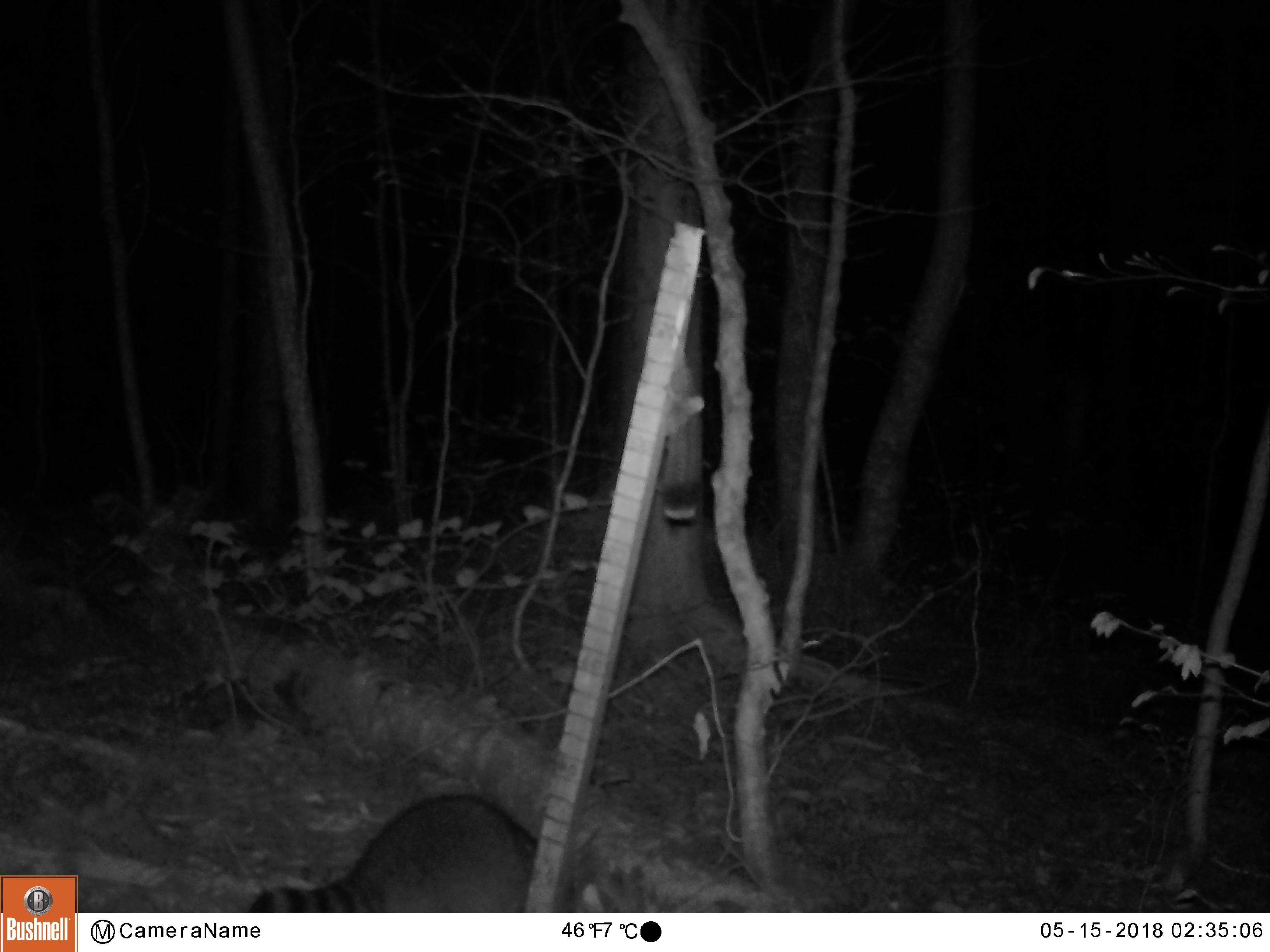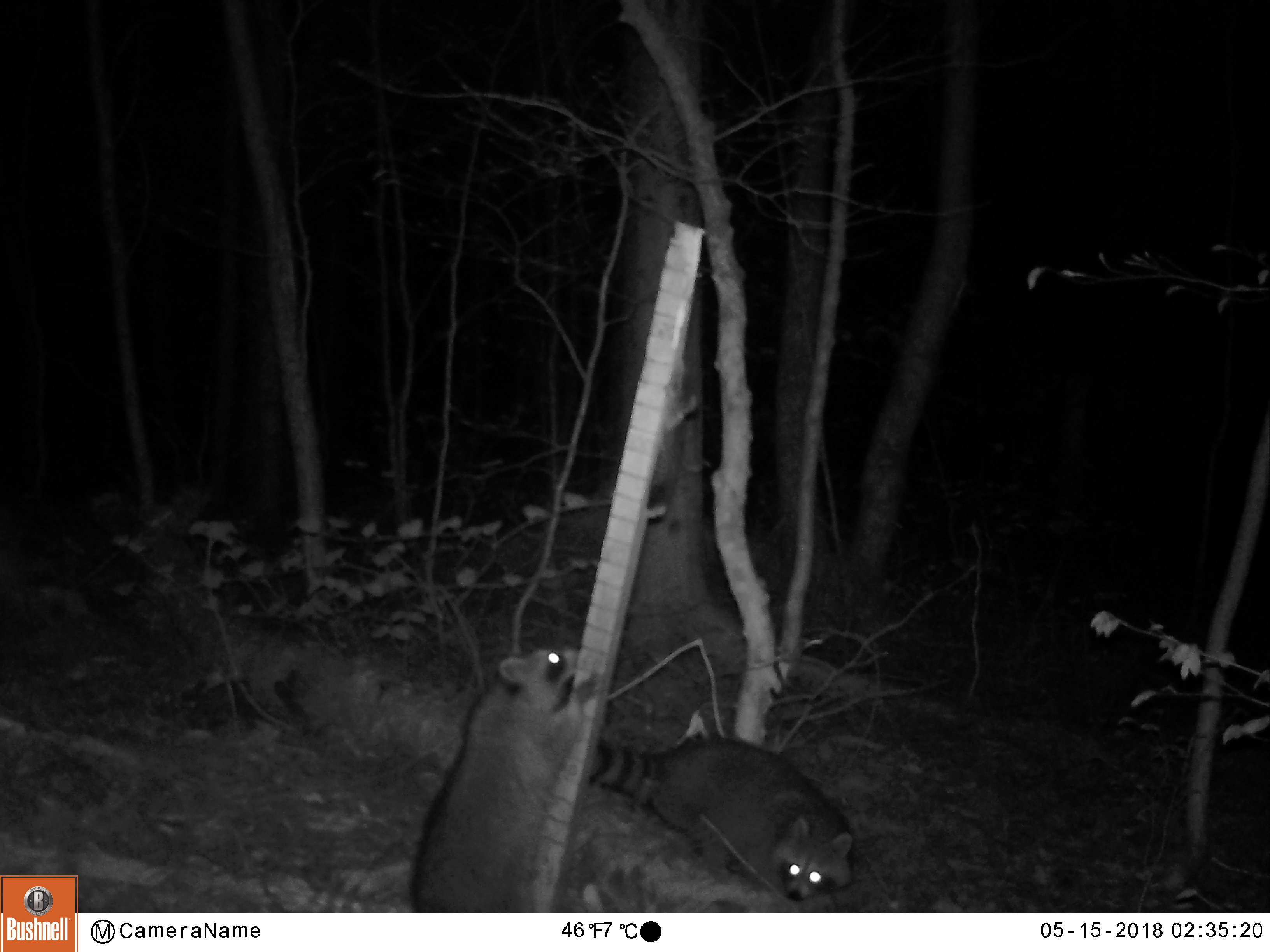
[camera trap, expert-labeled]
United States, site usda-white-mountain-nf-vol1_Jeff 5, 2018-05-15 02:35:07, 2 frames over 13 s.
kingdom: Animalia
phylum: Chordata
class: Mammalia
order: Carnivora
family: Procyonidae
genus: Procyon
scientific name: Procyon lotor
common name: raccoon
Raccoon (Procyon lotor).